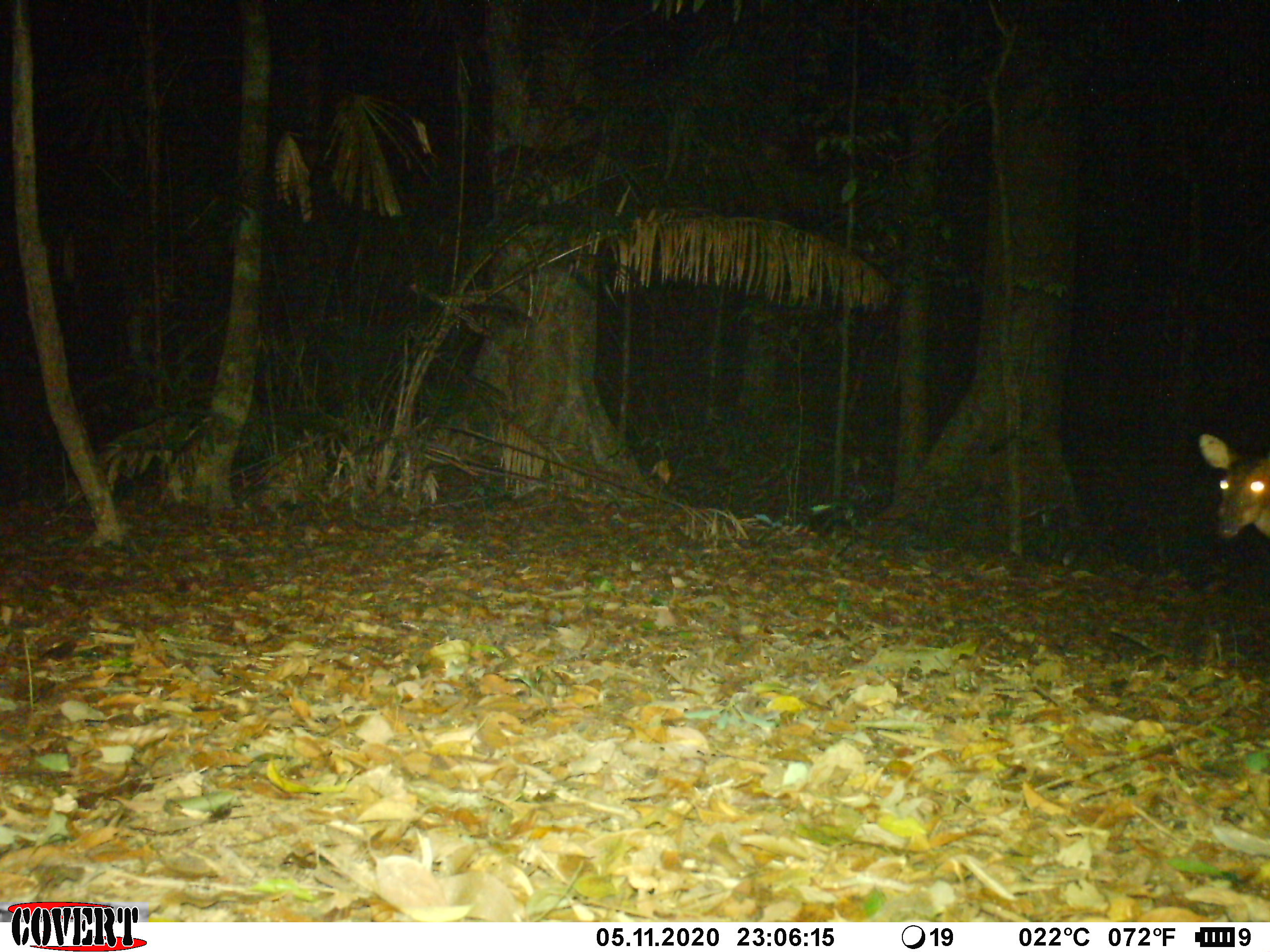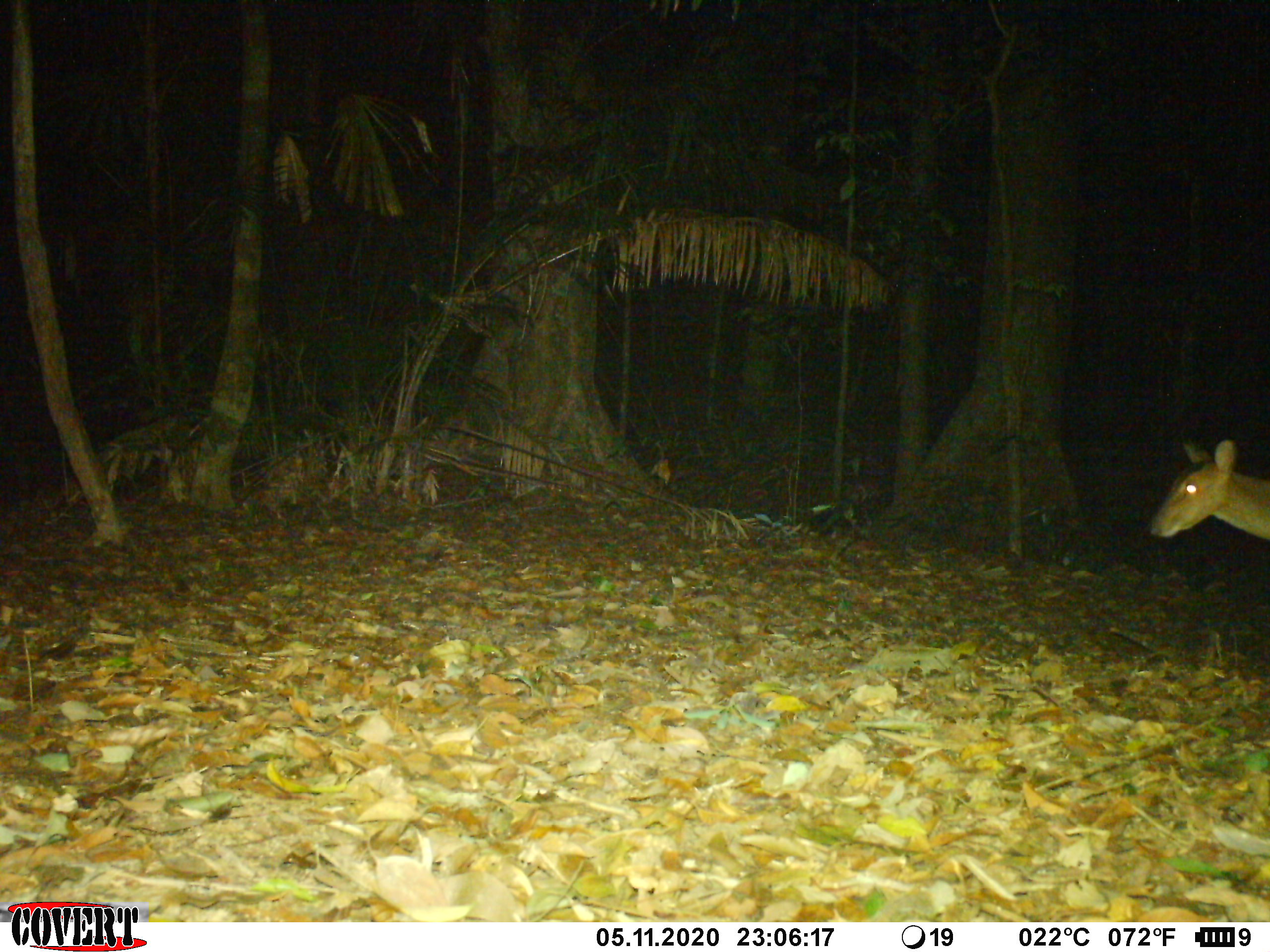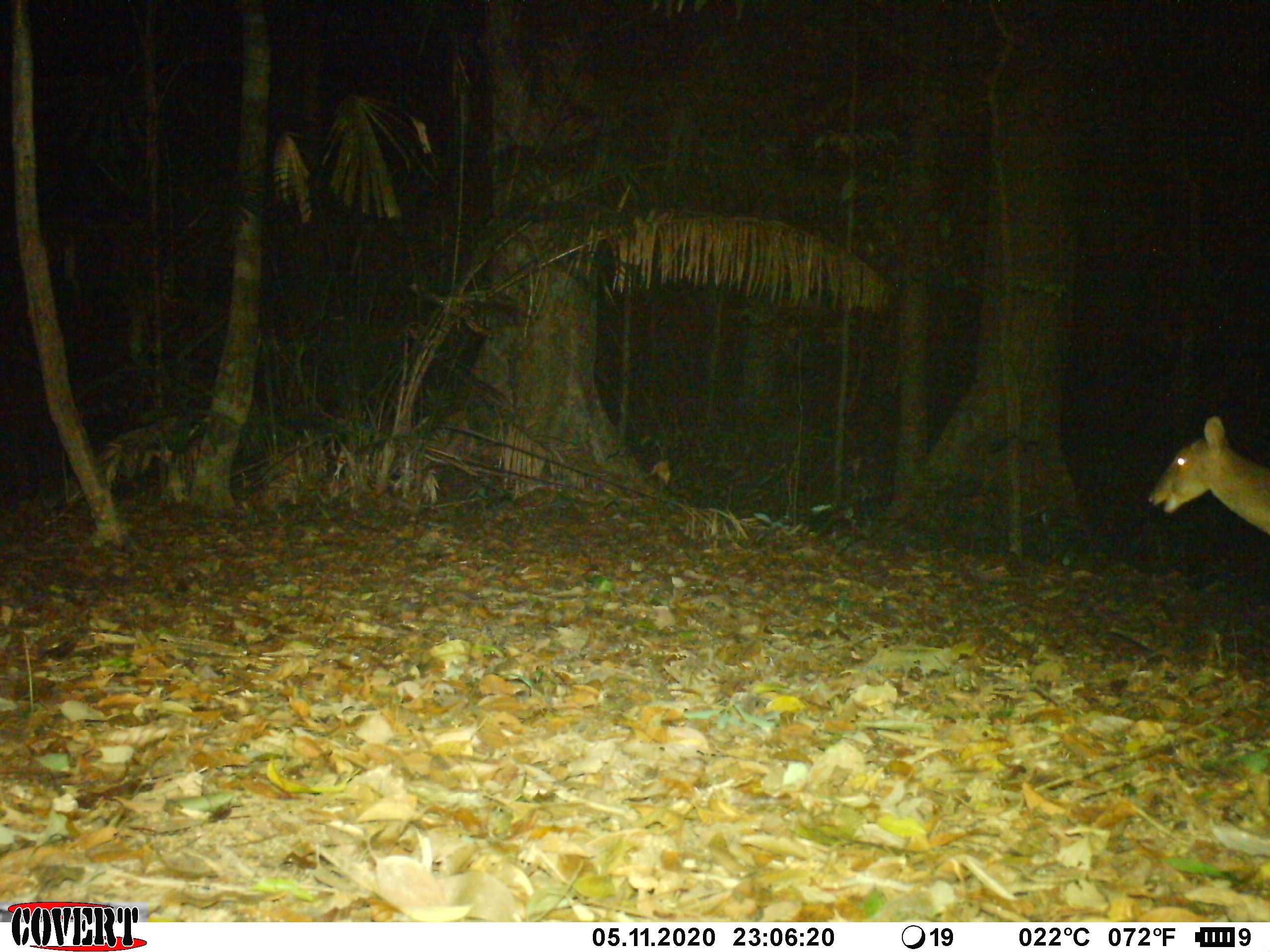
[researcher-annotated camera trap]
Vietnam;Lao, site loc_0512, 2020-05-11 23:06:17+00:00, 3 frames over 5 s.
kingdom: Animalia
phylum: Chordata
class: Mammalia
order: Artiodactyla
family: Cervidae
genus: Muntiacus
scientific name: Muntiacus vuquangensis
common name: large-antlered muntjac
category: large antlered muntjac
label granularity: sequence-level